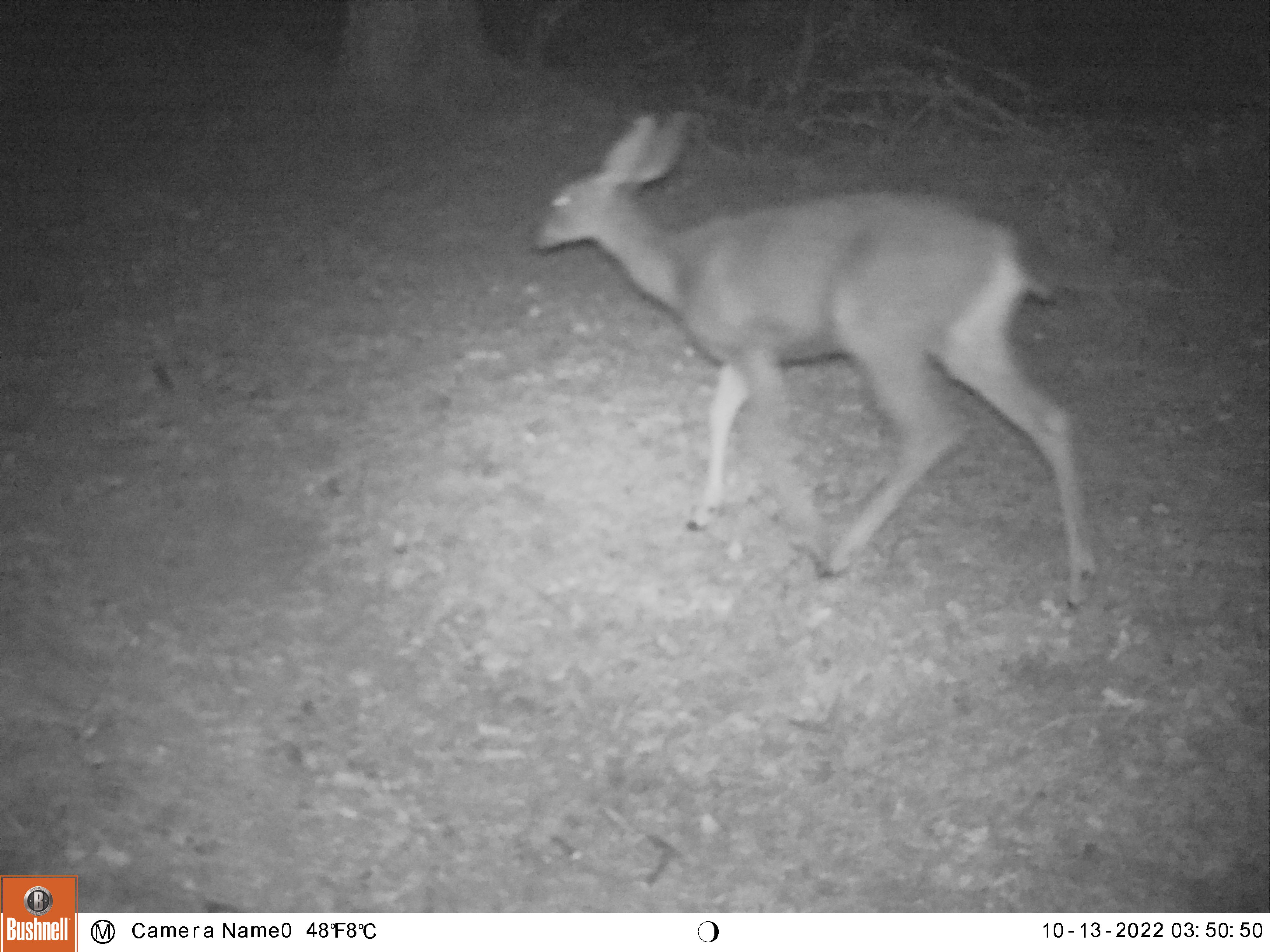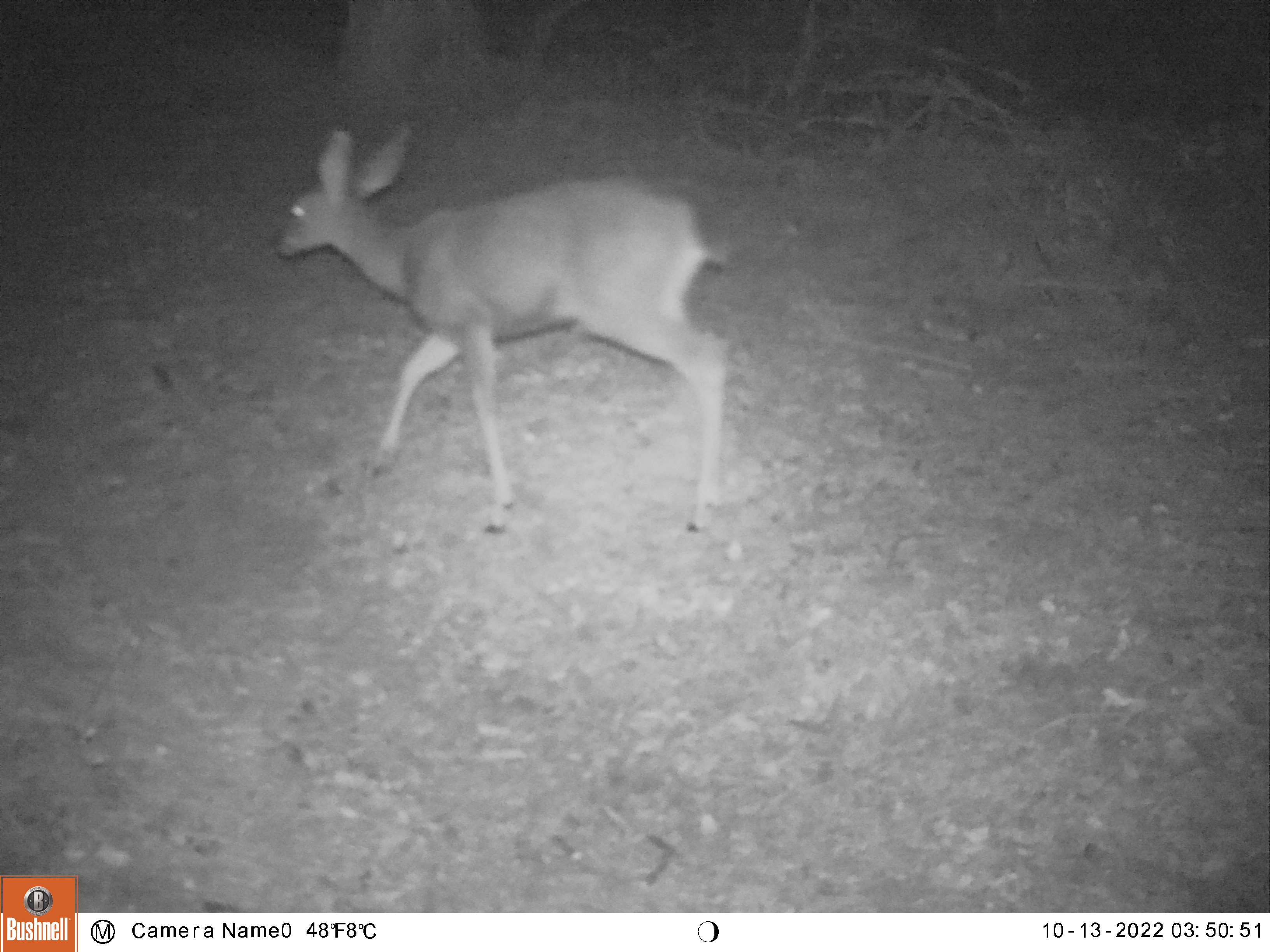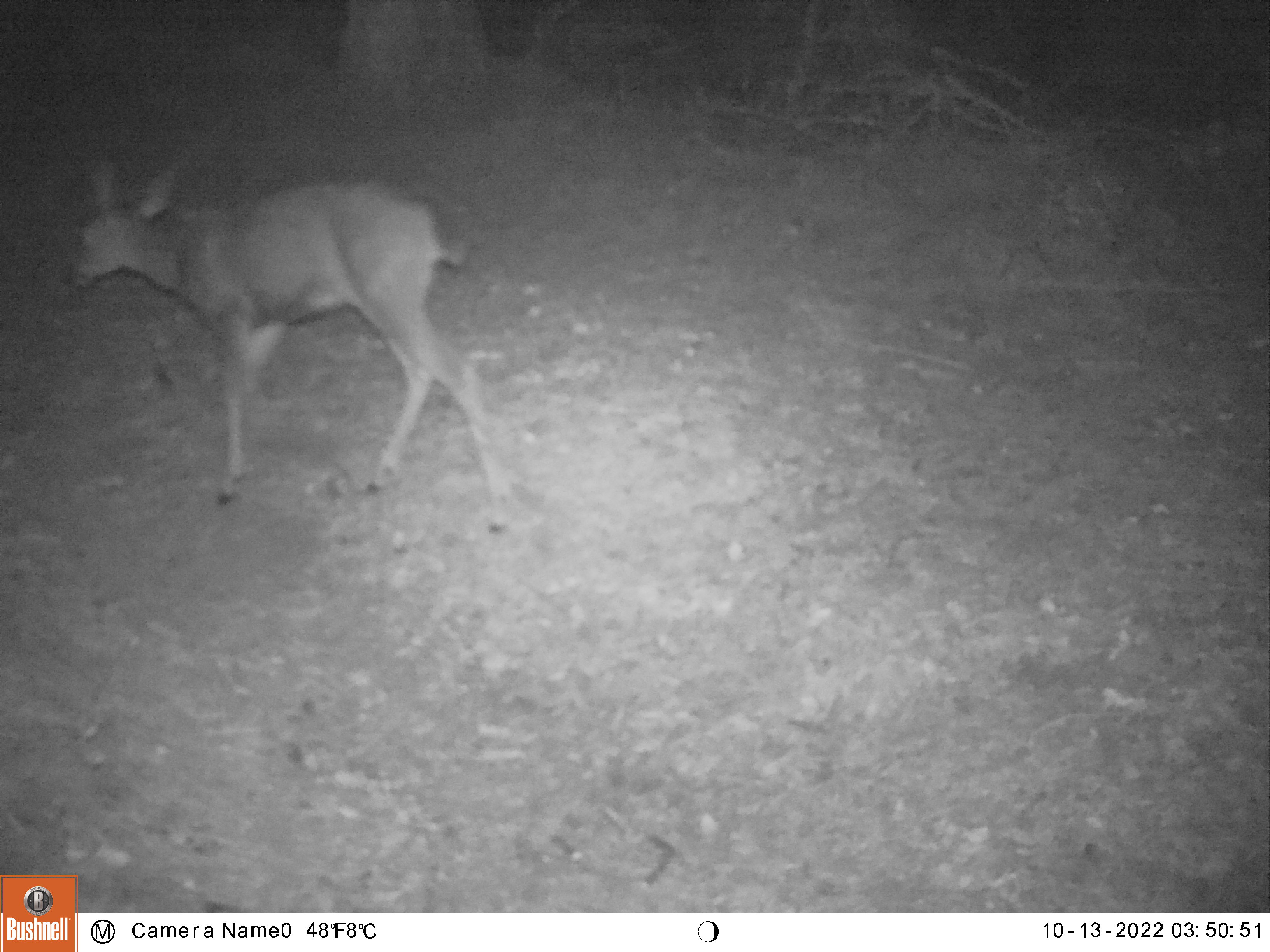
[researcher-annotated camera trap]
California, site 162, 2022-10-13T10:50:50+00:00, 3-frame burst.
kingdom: Animalia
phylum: Chordata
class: Mammalia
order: Artiodactyla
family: Cervidae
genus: Odocoileus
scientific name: Odocoileus hemionus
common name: mule deer